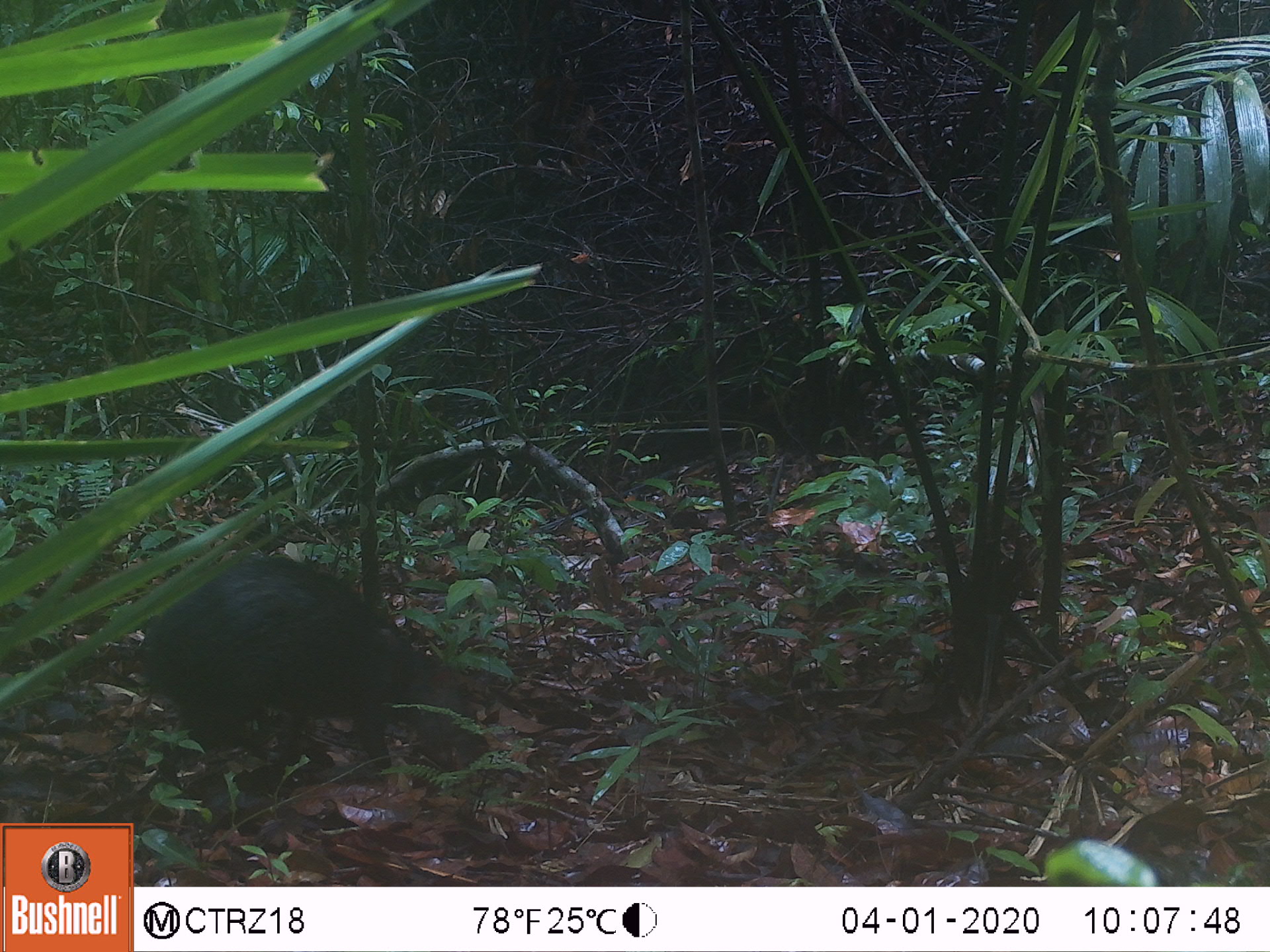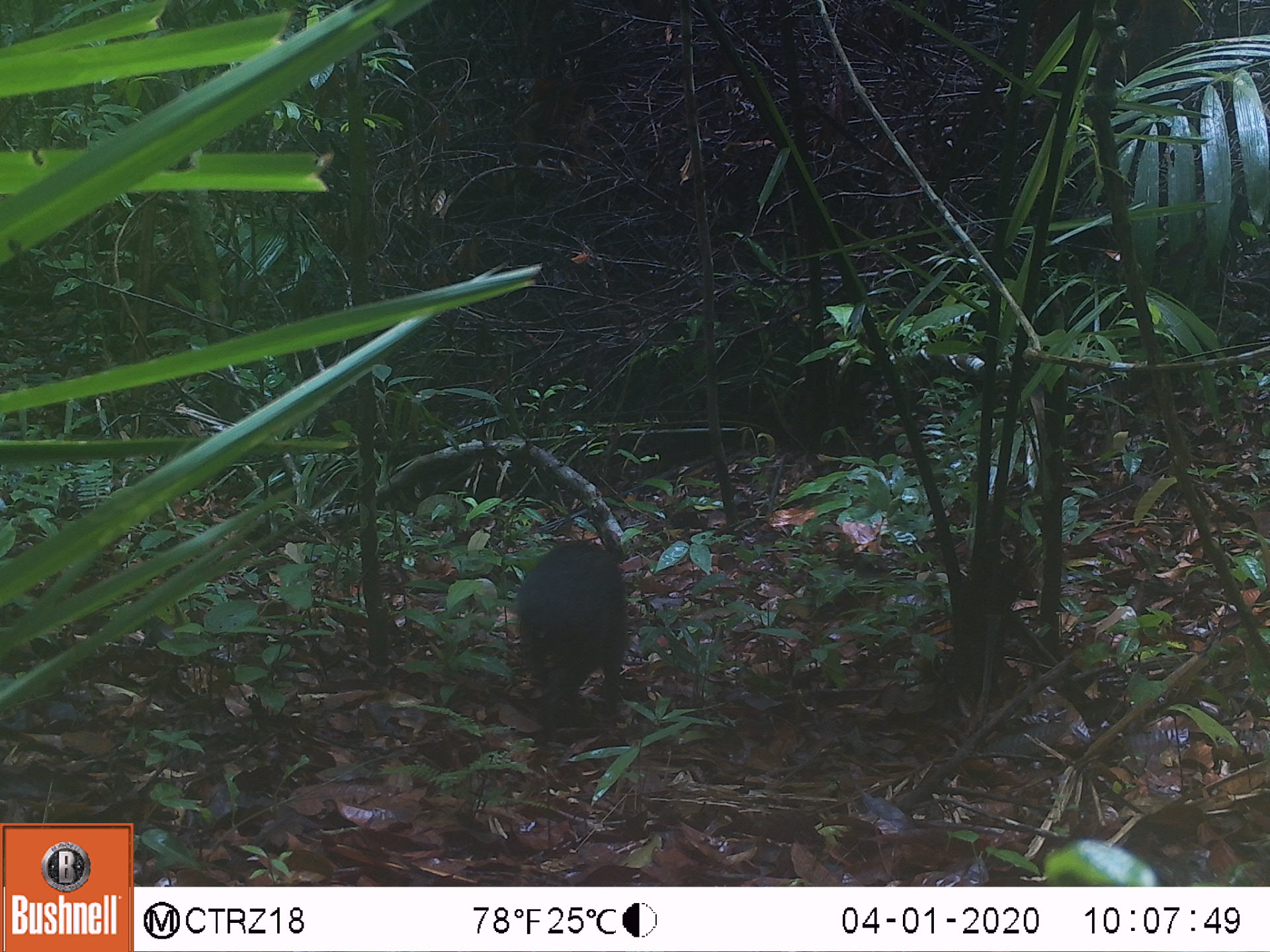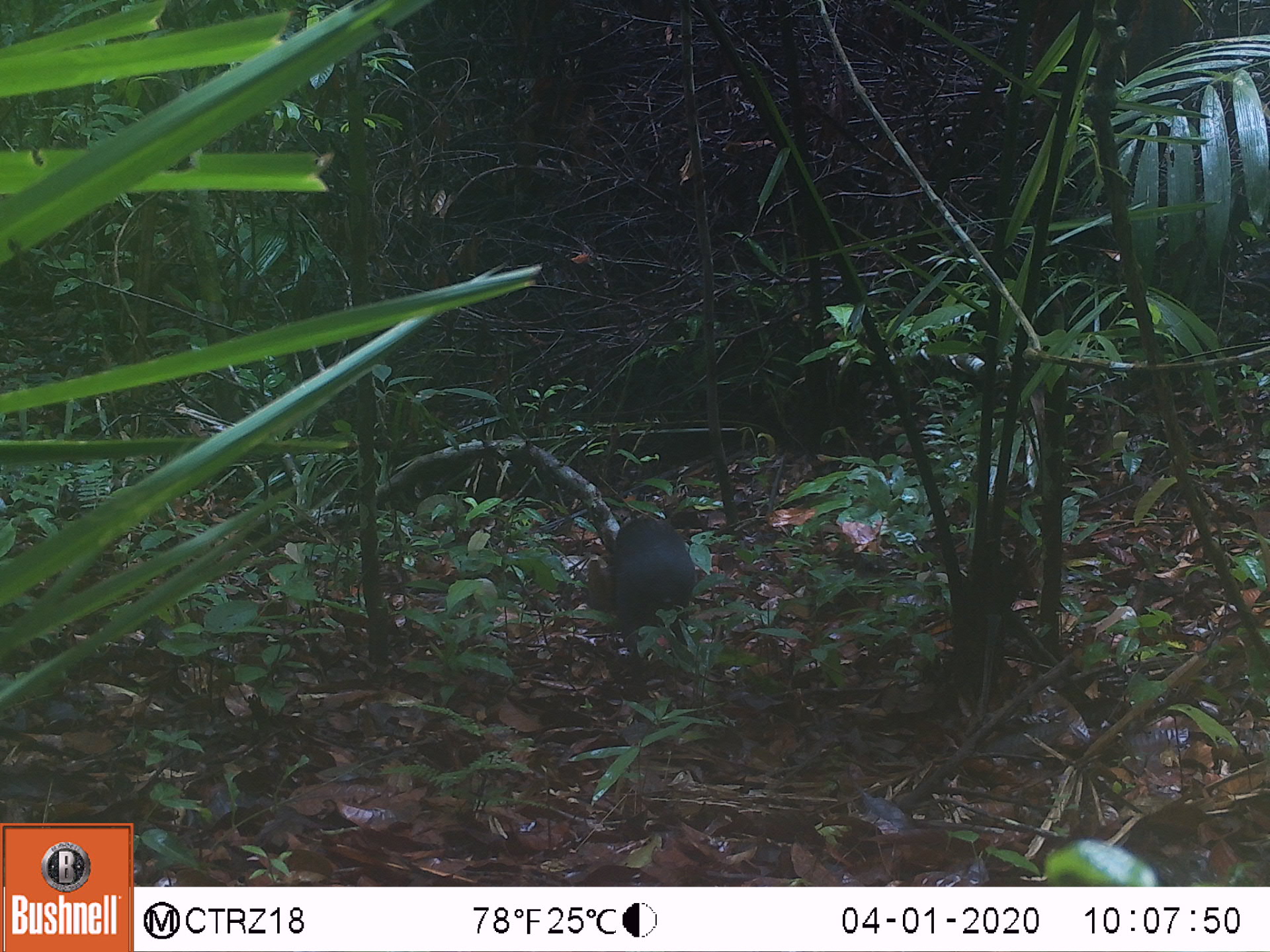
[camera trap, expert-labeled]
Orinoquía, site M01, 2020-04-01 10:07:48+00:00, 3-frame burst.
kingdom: Animalia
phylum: Chordata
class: Mammalia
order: Rodentia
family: Dasyproctidae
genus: Dasyprocta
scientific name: Dasyprocta fuliginosa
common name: black agouti